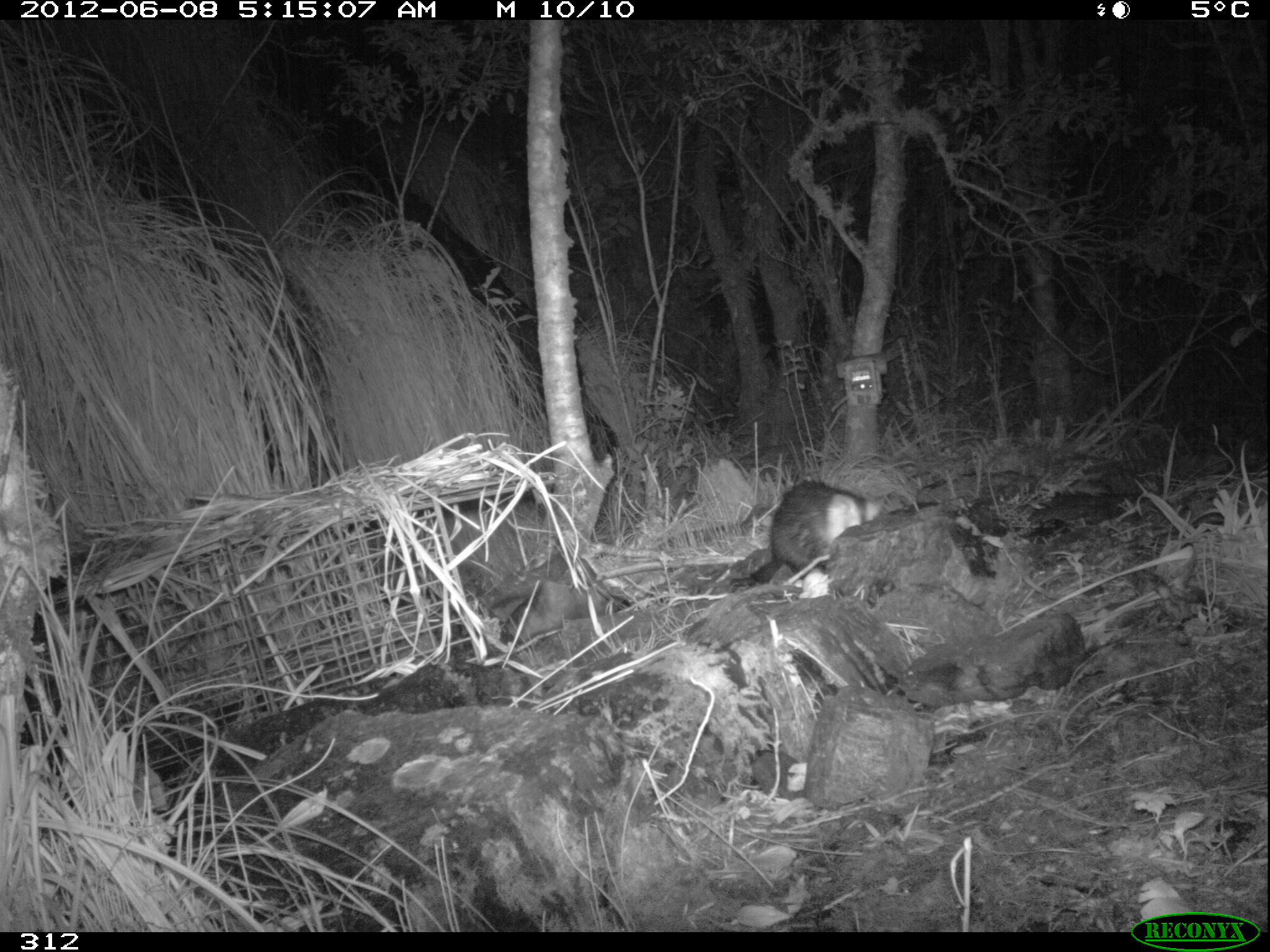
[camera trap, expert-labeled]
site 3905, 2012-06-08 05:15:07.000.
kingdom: Animalia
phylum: Chordata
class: Mammalia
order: Didelphimorphia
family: Didelphidae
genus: Didelphis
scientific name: Didelphis pernigra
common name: andean white-eared opossum